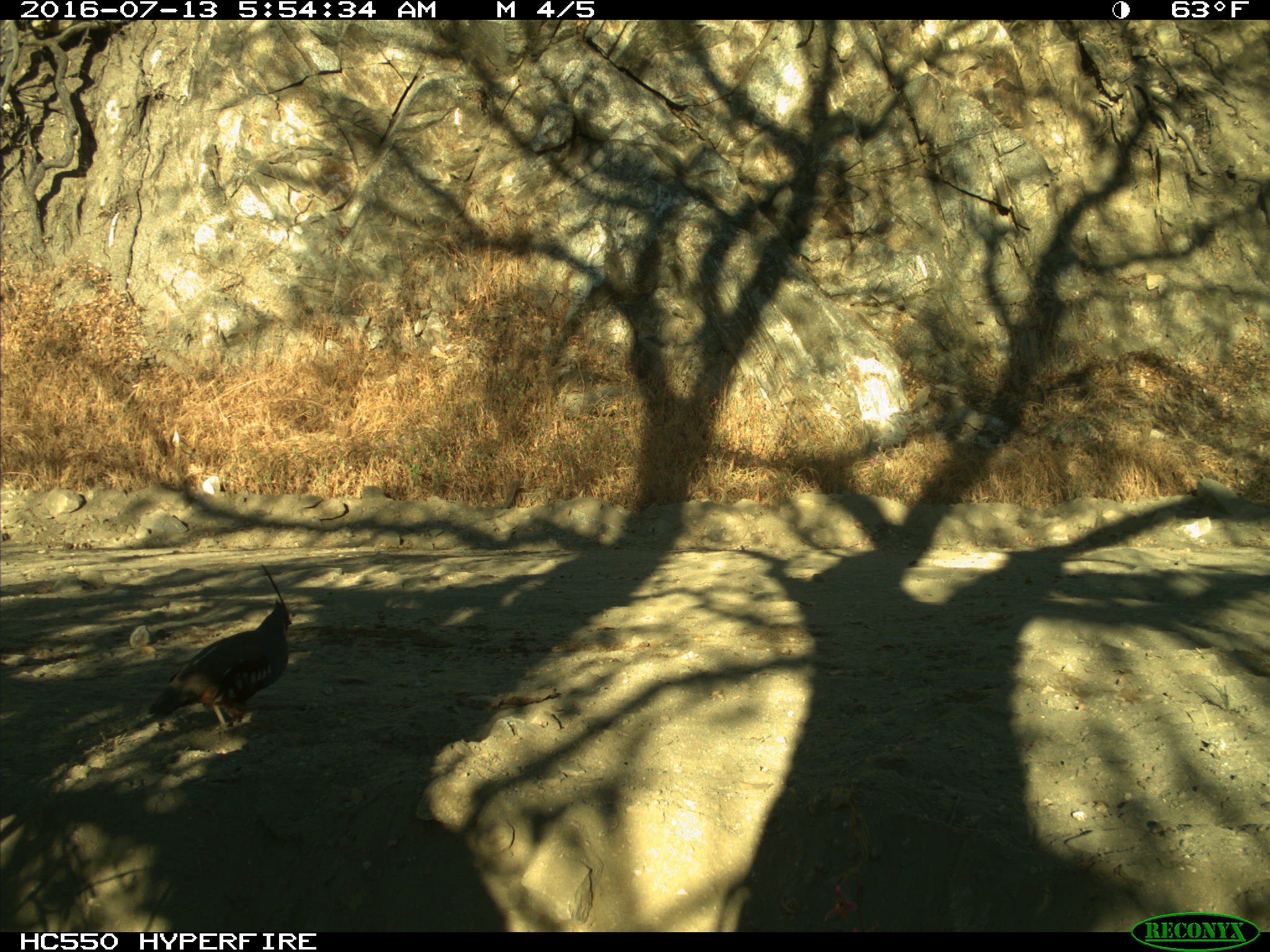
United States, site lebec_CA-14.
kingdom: Animalia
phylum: Chordata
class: Aves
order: Galliformes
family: Odontophoridae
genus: Callipepla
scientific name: Callipepla californica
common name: california quail